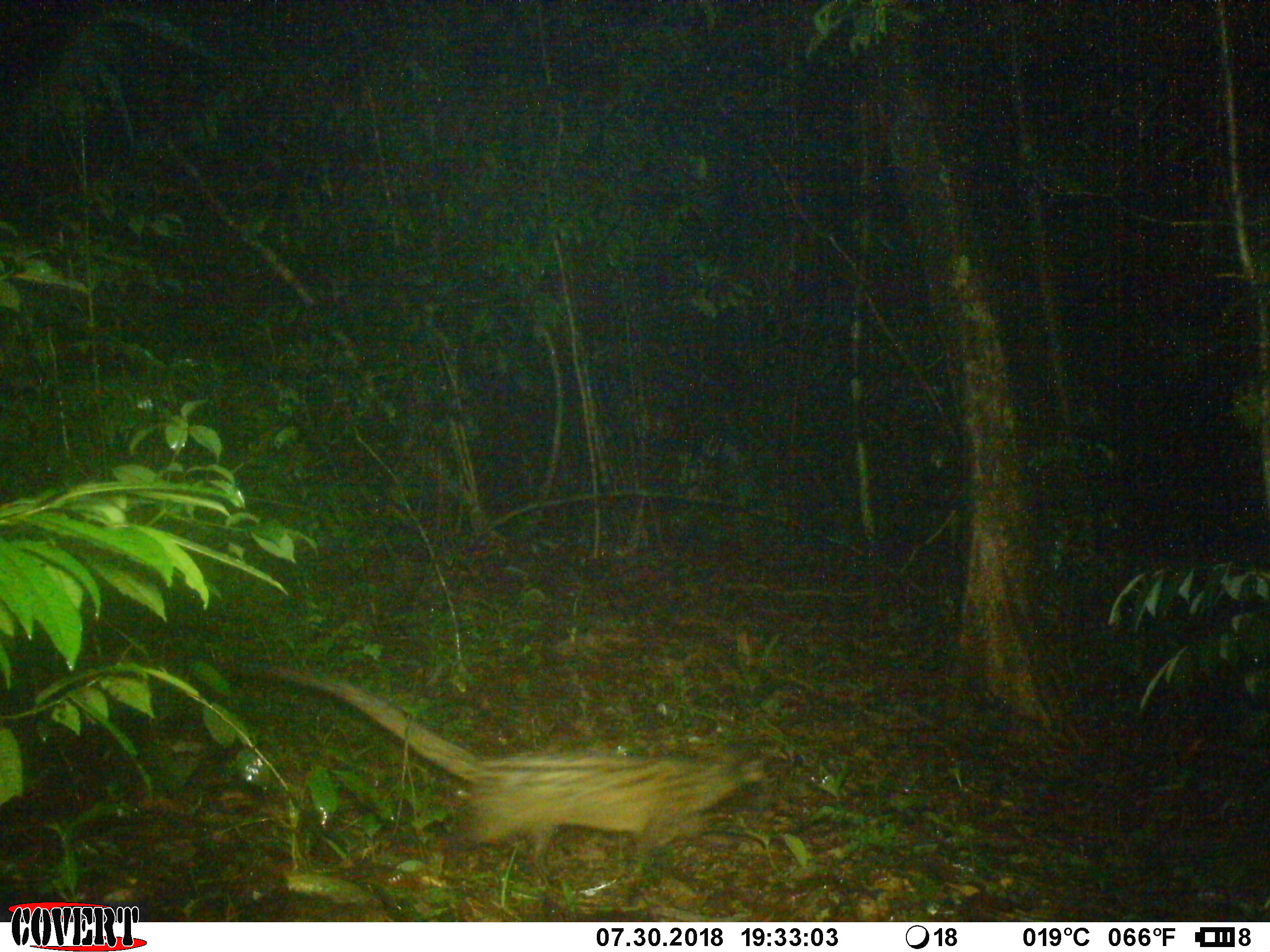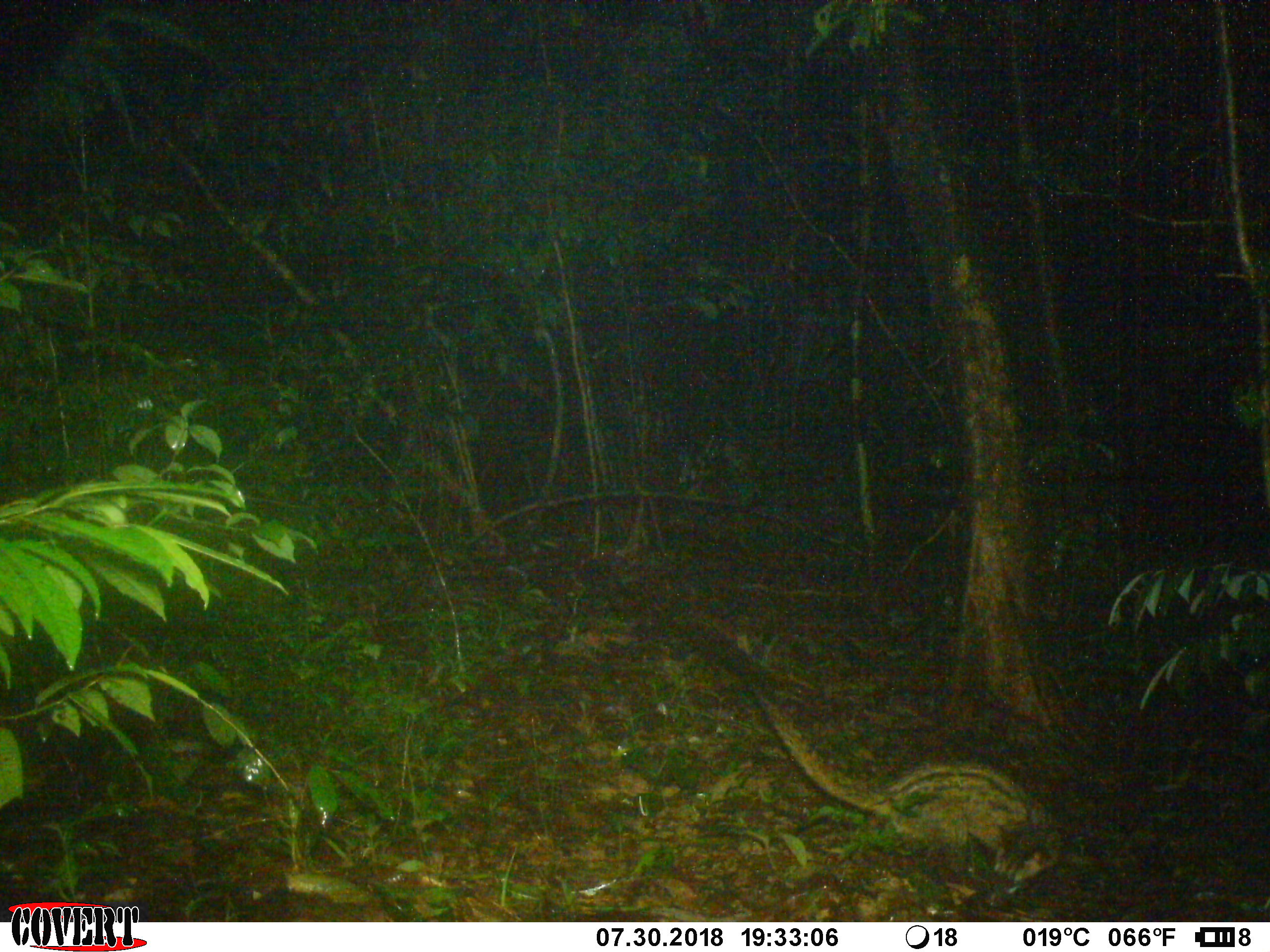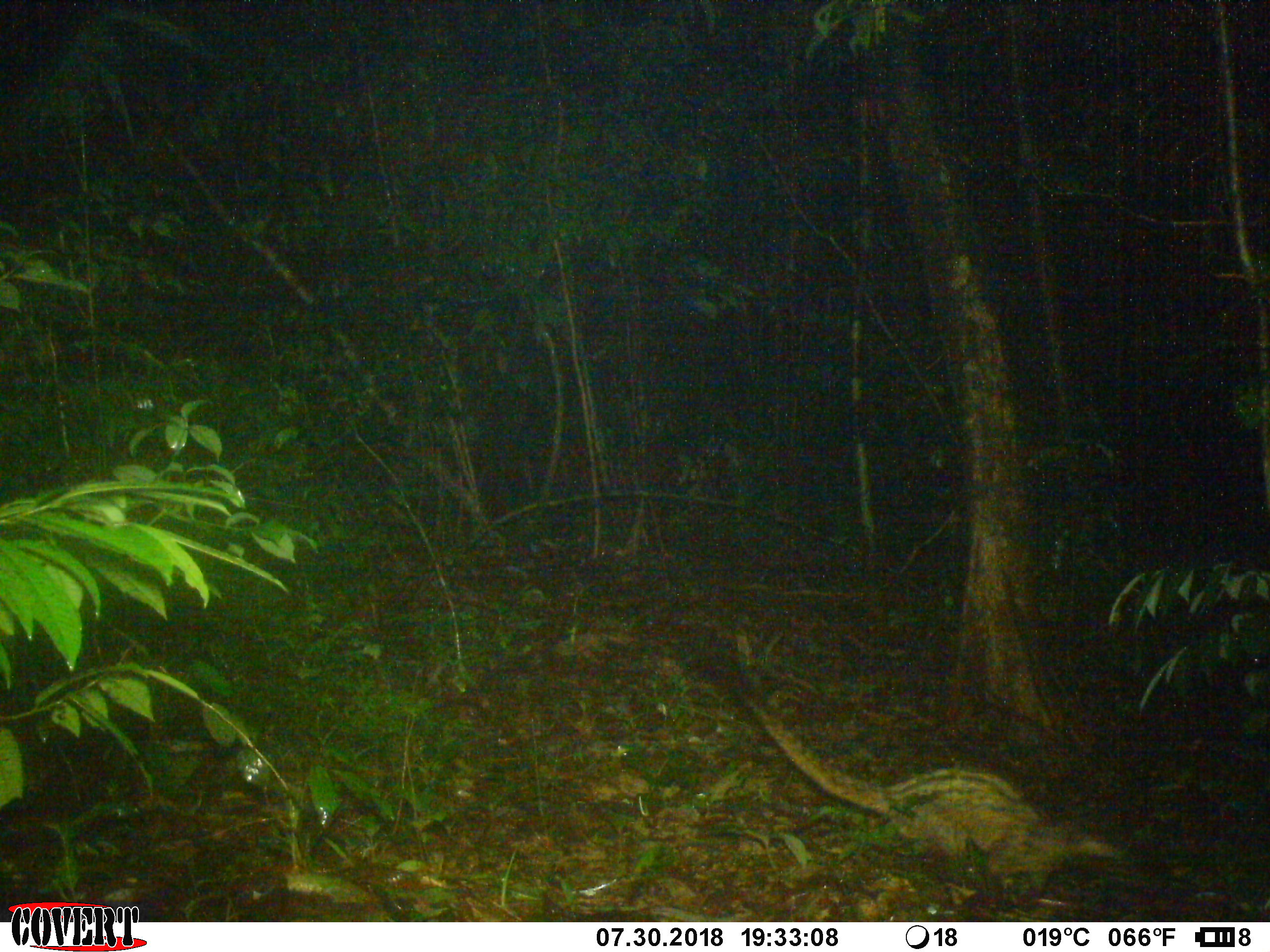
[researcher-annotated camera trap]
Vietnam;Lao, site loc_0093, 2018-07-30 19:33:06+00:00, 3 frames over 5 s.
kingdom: Animalia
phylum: Chordata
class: Mammalia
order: Carnivora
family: Viverridae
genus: Paradoxurus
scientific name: Paradoxurus hermaphroditus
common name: common palm civet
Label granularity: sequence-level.